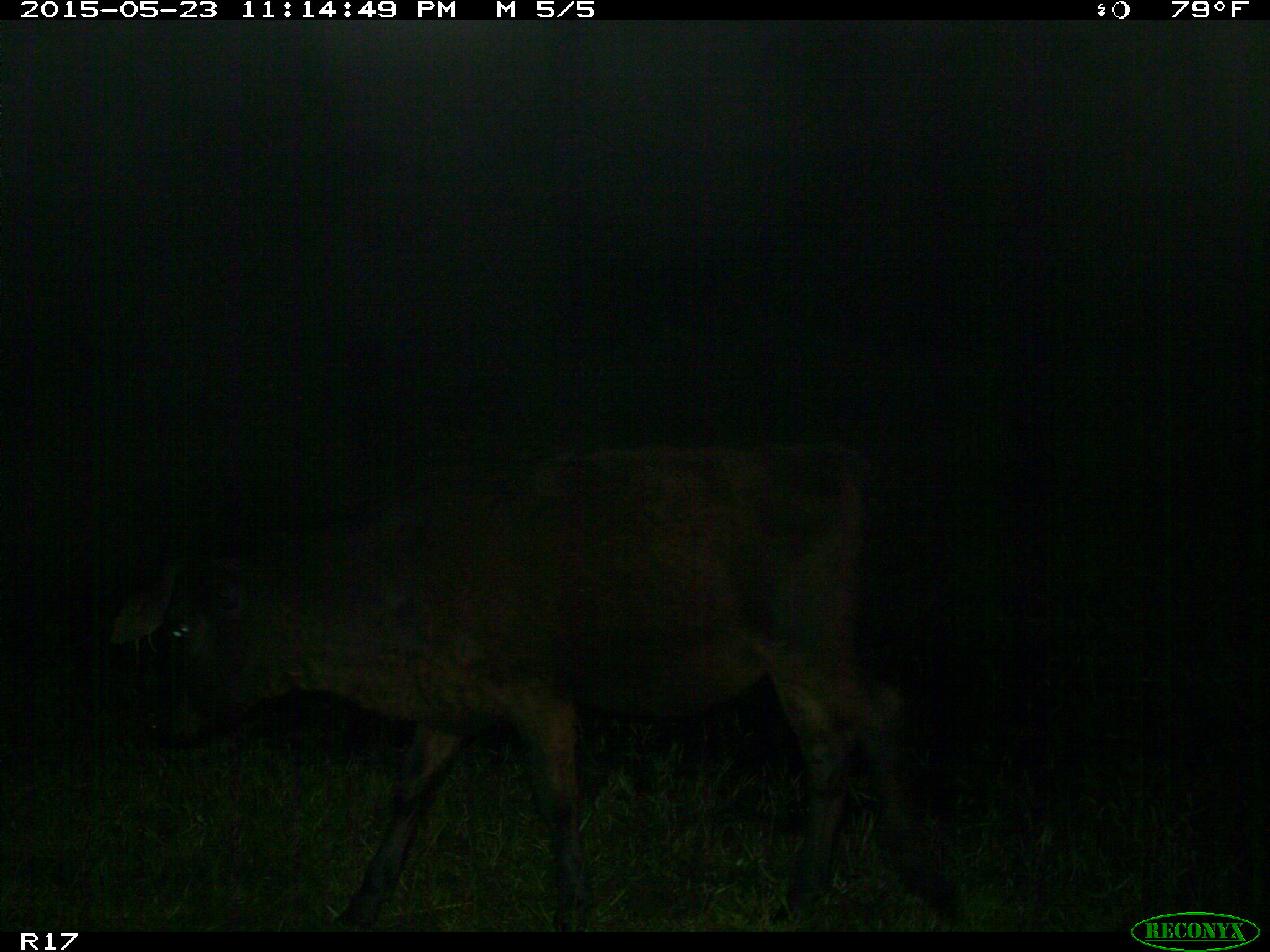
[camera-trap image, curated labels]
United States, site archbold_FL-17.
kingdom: Animalia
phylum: Chordata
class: Mammalia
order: Artiodactyla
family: Bovidae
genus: Bos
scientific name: Bos taurus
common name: domestic cow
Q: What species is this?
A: Bos taurus (domestic cow).